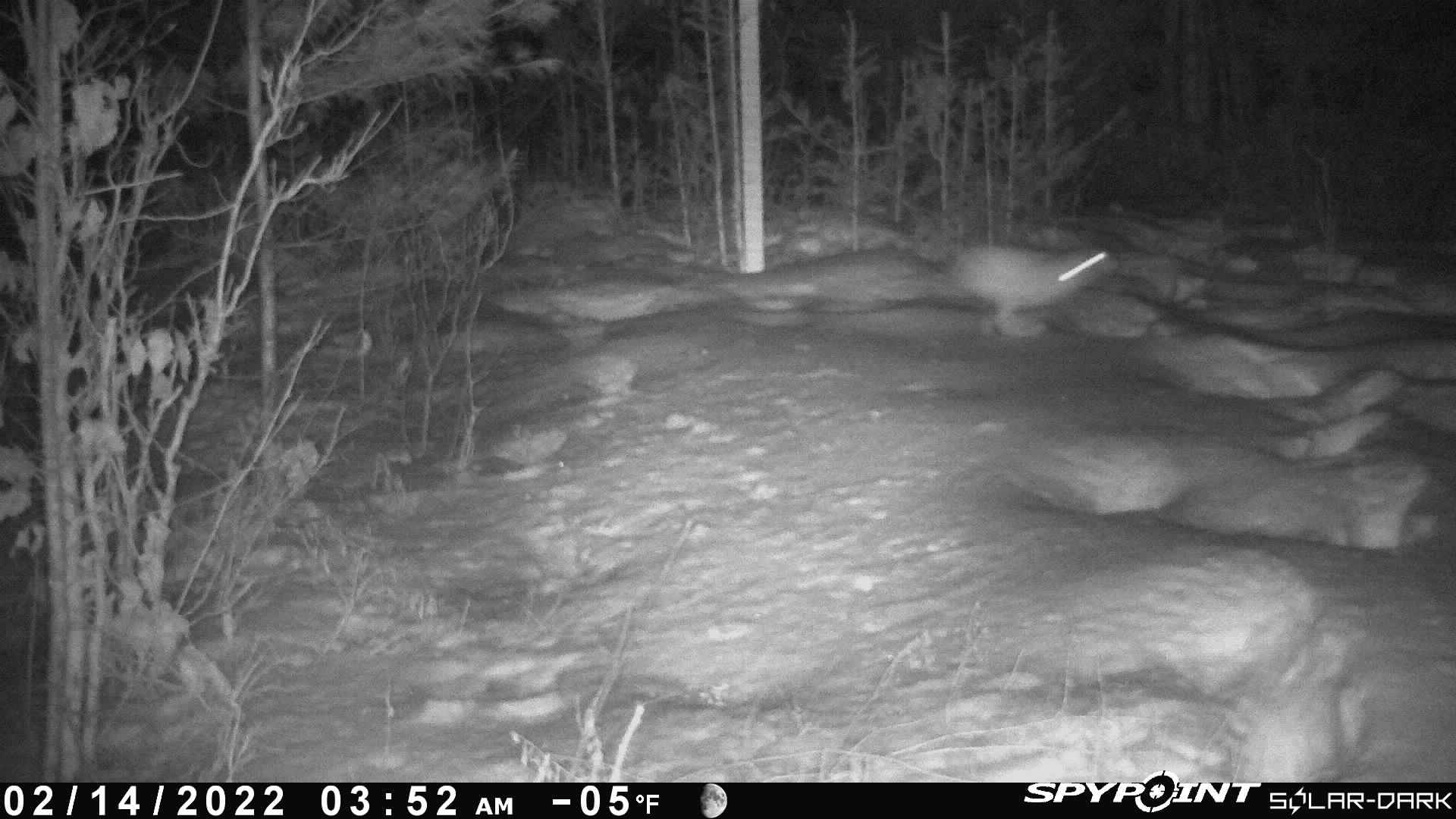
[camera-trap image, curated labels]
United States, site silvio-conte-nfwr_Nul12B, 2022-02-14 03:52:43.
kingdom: Animalia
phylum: Chordata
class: Mammalia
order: Lagomorpha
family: Leporidae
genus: Lepus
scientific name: Lepus americanus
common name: snowshoe hare